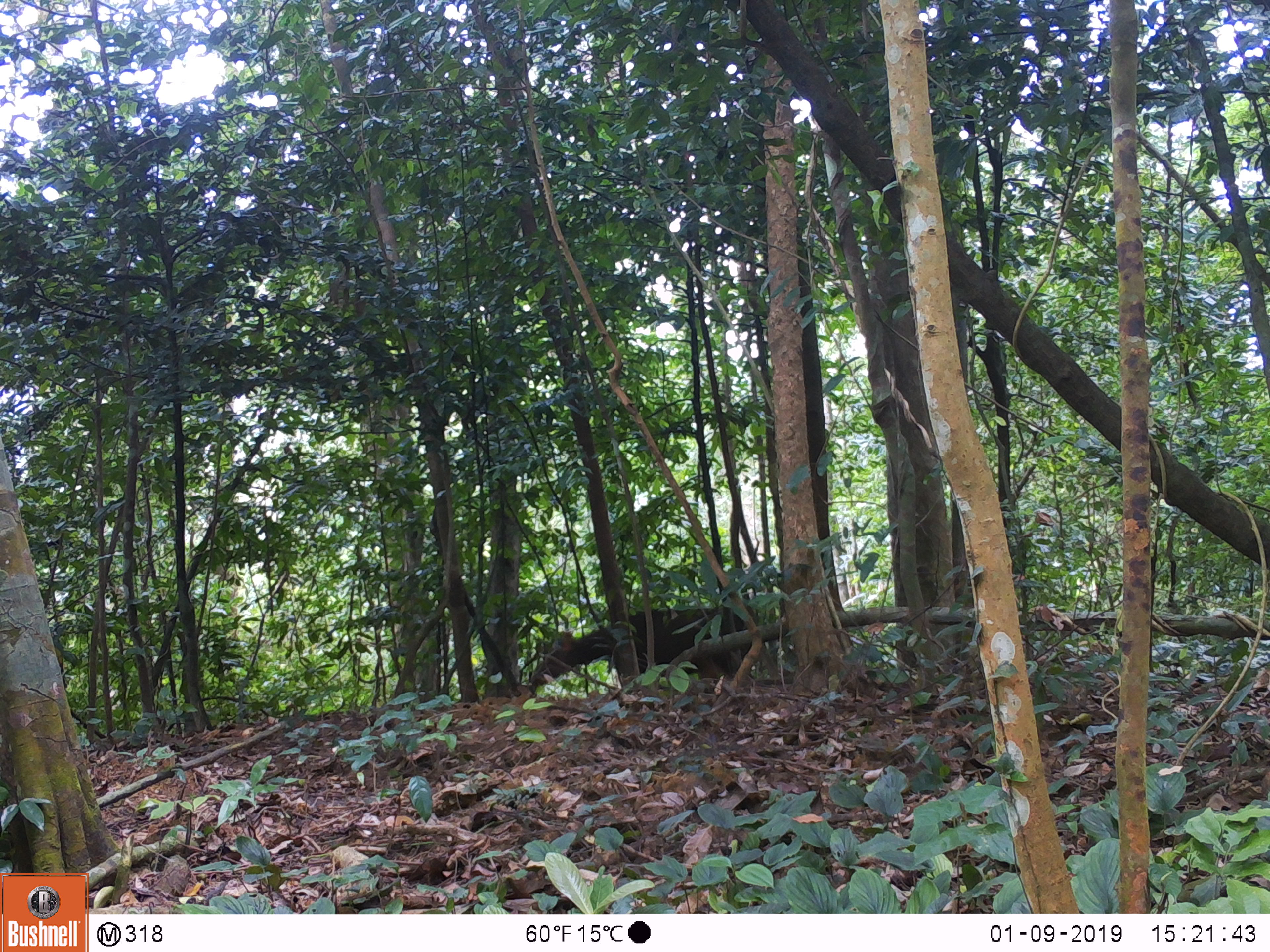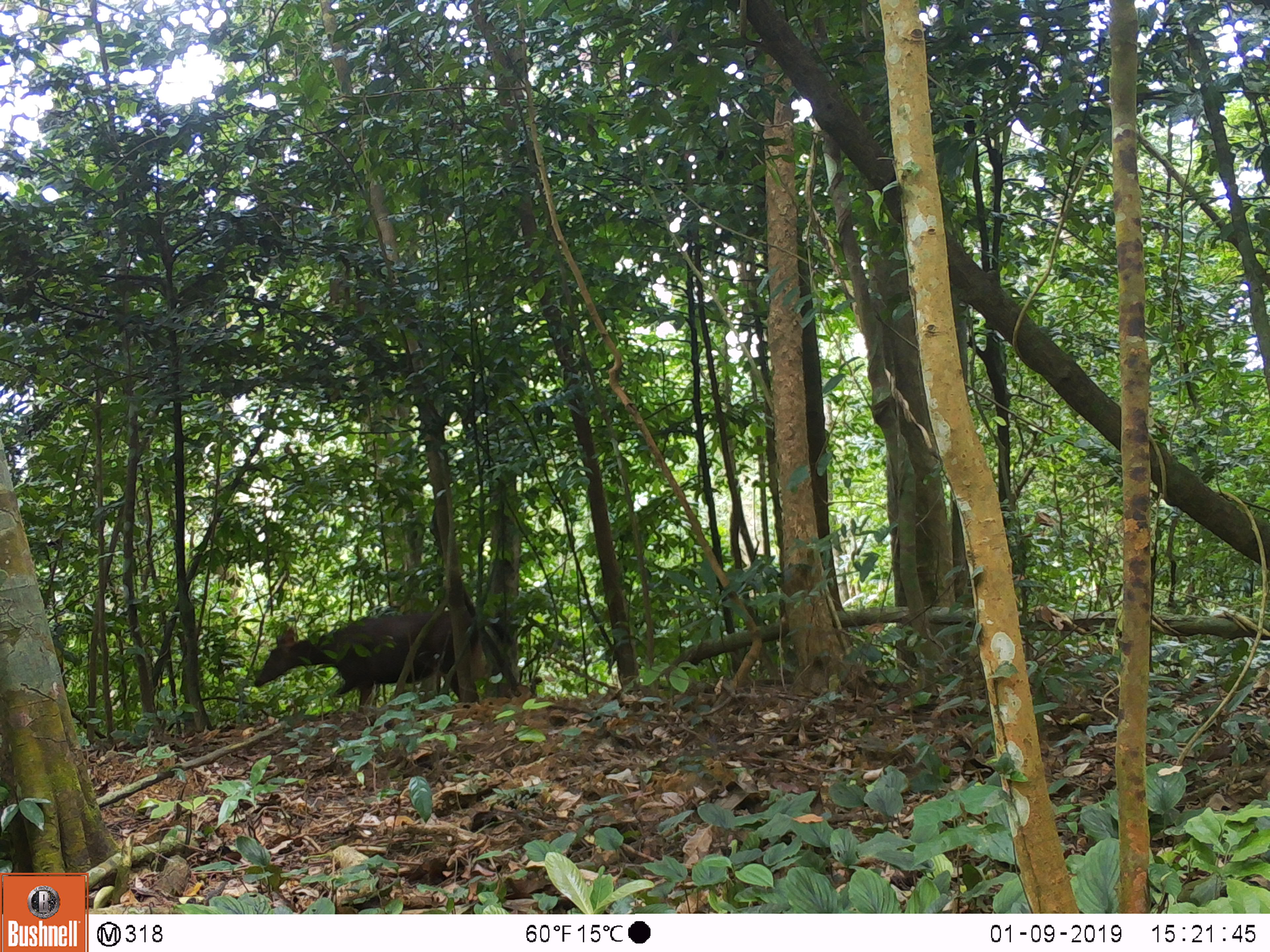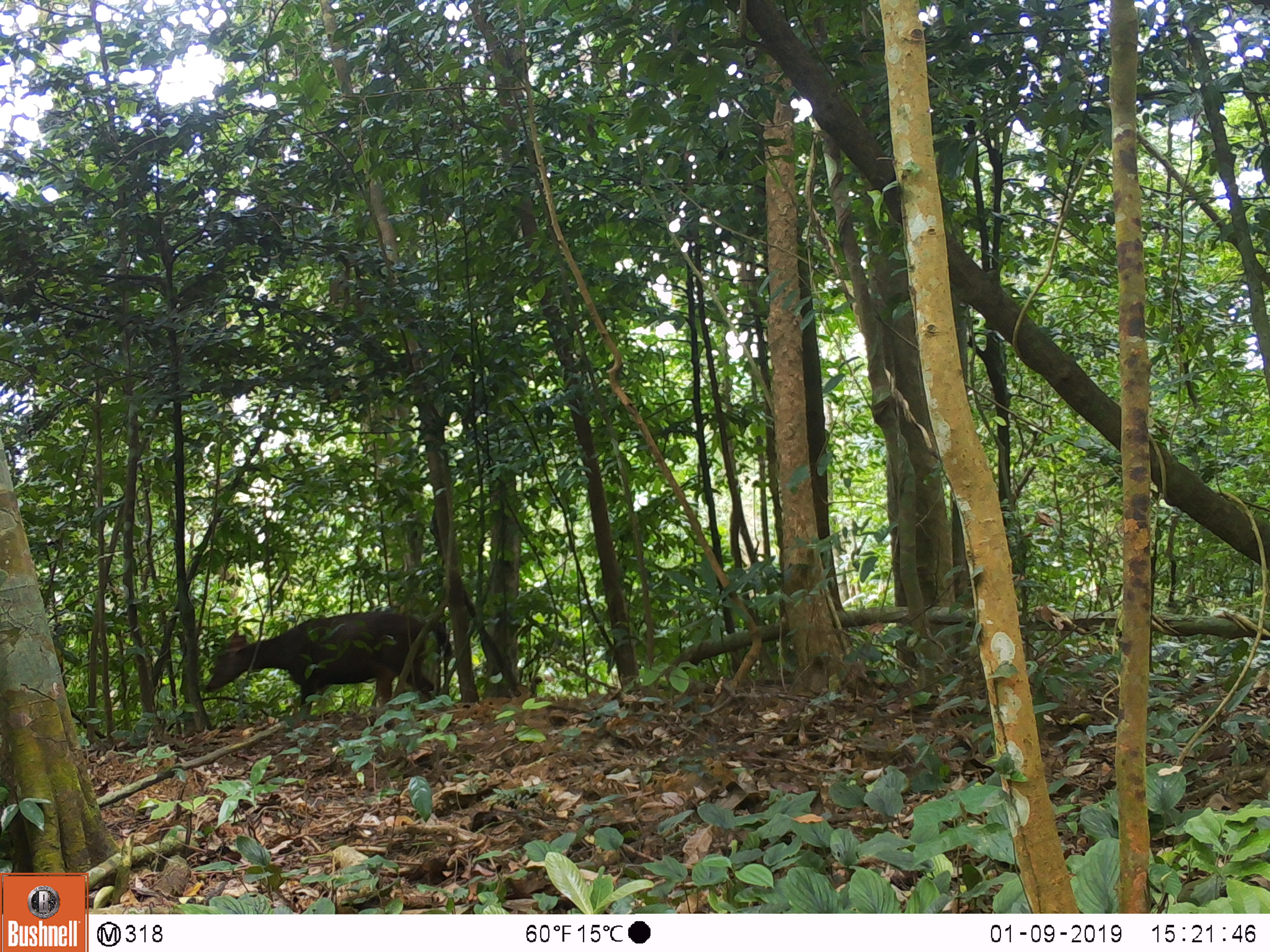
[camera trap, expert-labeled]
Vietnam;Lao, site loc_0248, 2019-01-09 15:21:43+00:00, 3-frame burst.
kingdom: Animalia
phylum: Chordata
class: Mammalia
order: Artiodactyla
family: Cervidae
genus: Rusa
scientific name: Rusa unicolor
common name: sambar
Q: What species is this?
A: Sambar (Rusa unicolor).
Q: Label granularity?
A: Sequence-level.